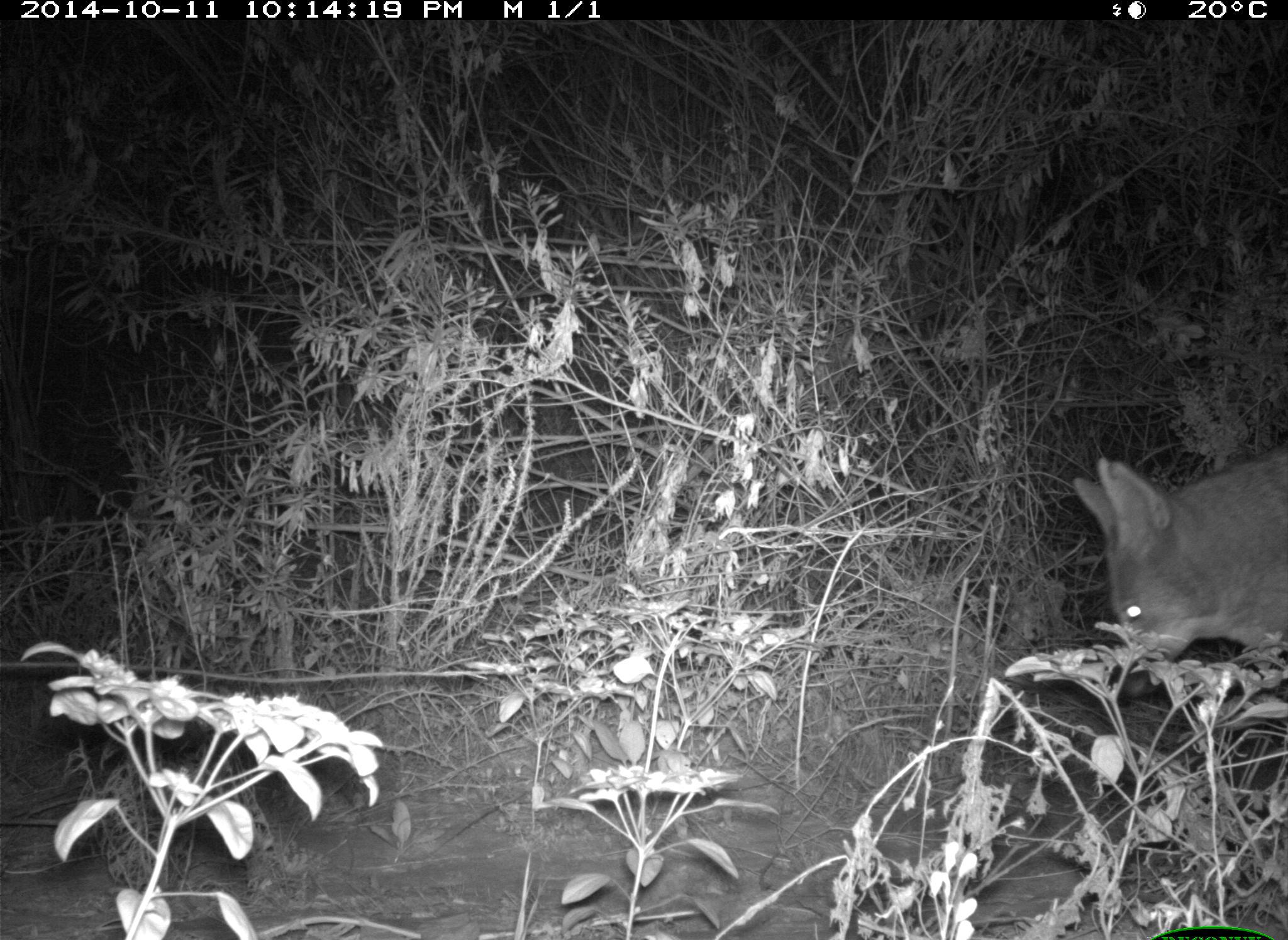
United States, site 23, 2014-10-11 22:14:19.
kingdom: Animalia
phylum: Chordata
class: Mammalia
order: Carnivora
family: Canidae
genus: Canis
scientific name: Canis latrans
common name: coyote